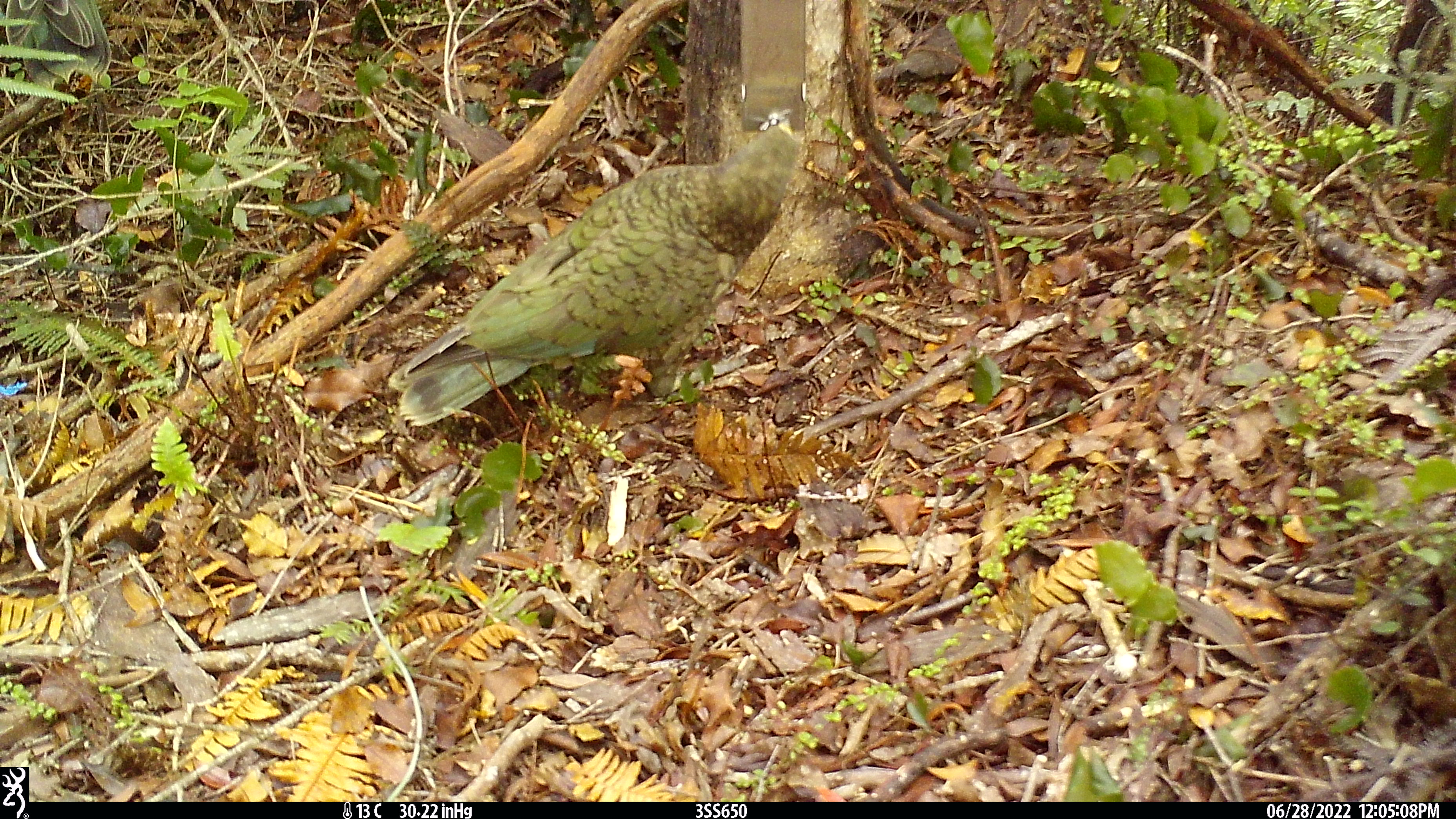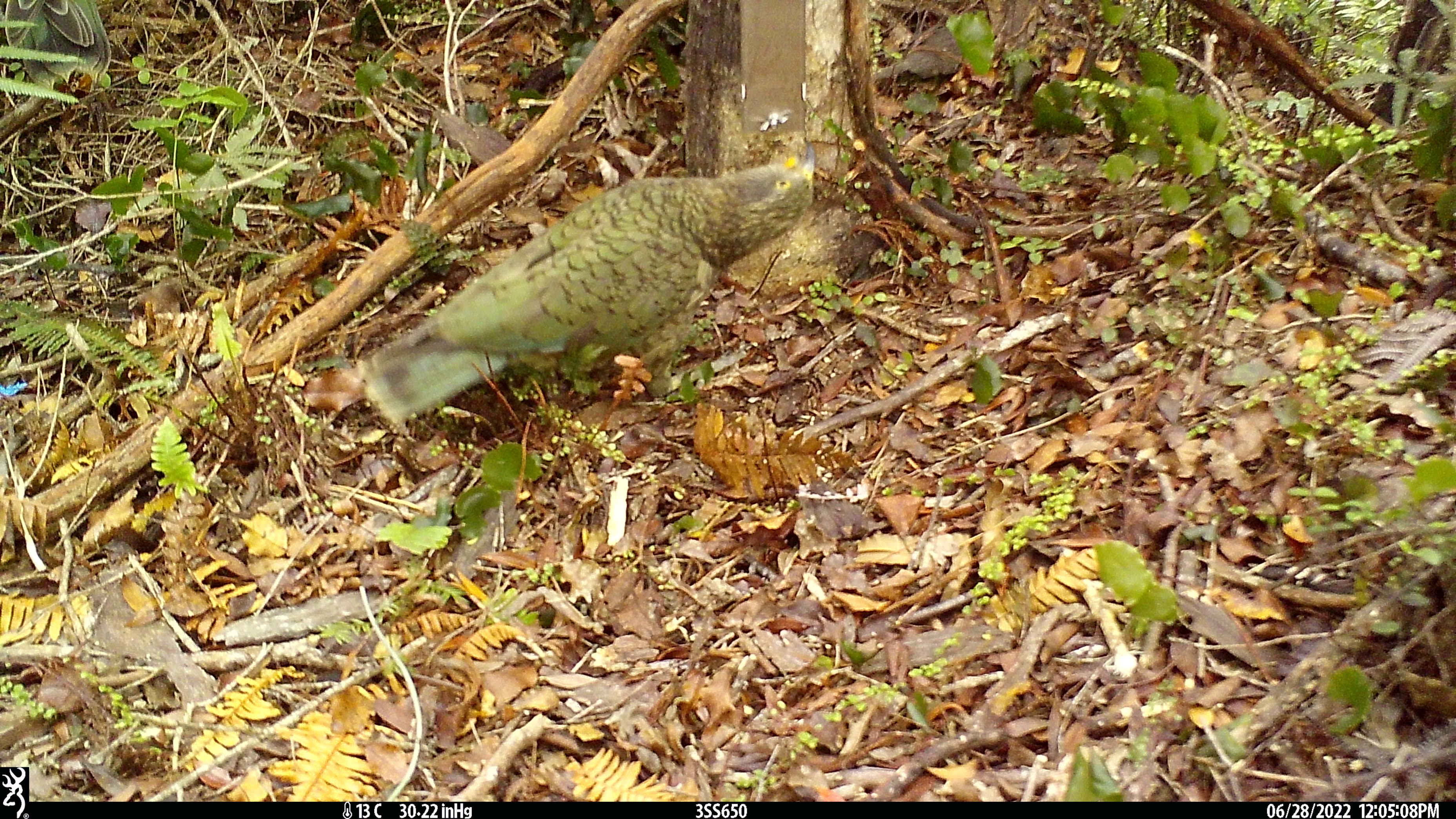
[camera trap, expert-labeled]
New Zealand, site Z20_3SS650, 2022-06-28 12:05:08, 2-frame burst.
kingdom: Animalia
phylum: Chordata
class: Aves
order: Psittaciformes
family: Strigopidae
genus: Nestor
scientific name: Nestor notabilis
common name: kea